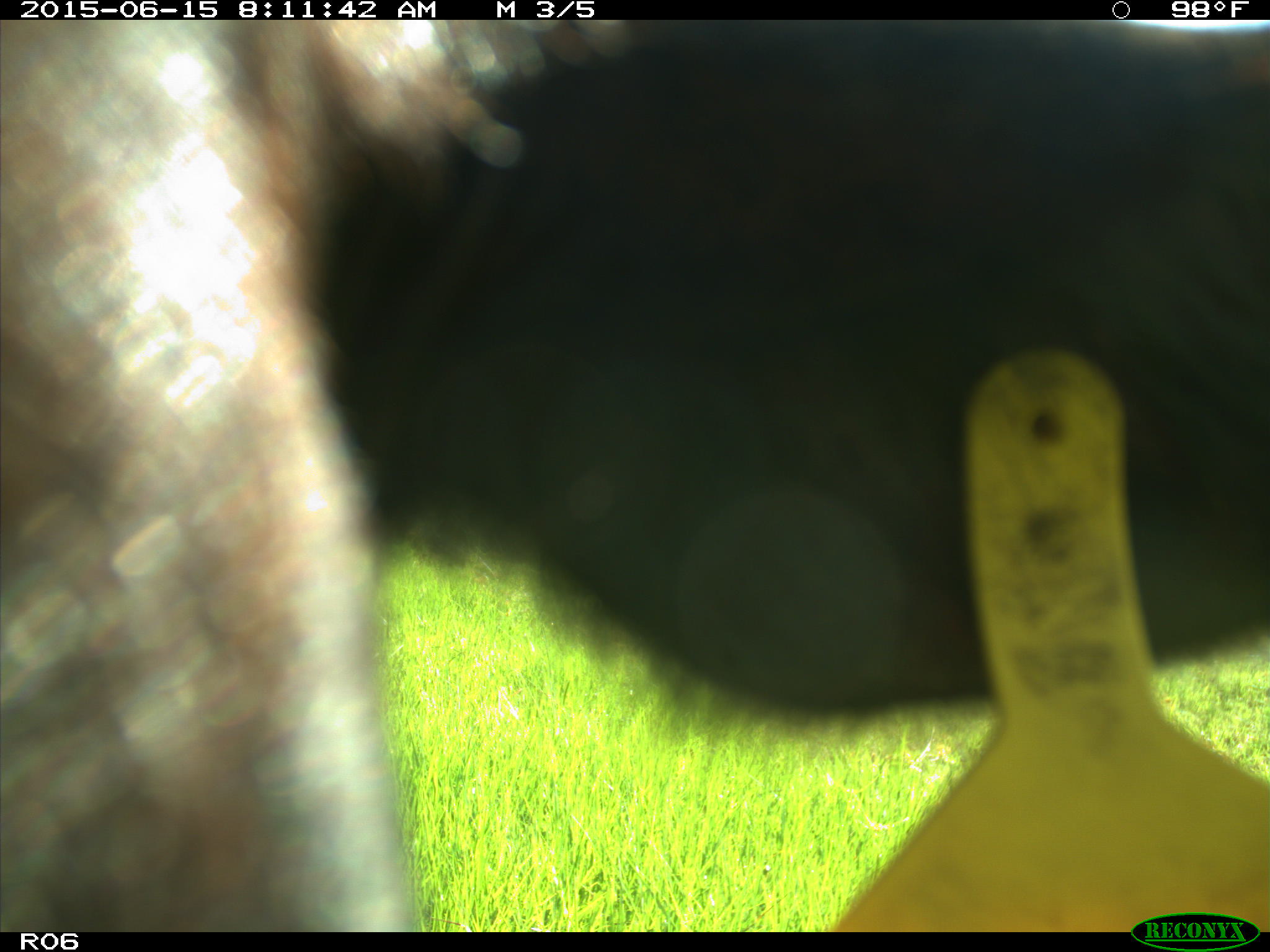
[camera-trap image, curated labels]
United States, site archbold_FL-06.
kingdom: Animalia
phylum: Chordata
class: Mammalia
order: Artiodactyla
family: Bovidae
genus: Bos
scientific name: Bos taurus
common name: domestic cow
Bos taurus (domestic cow).